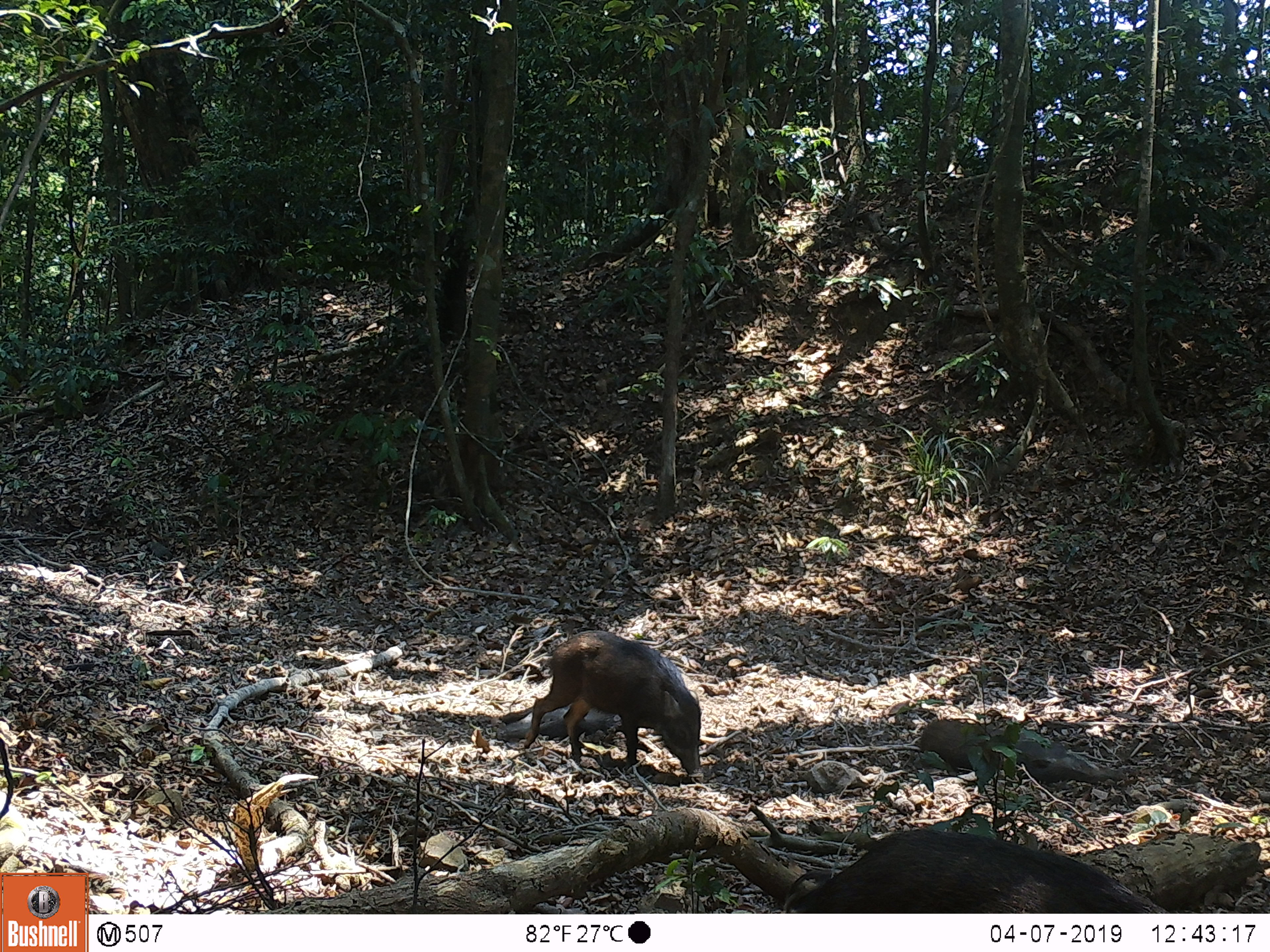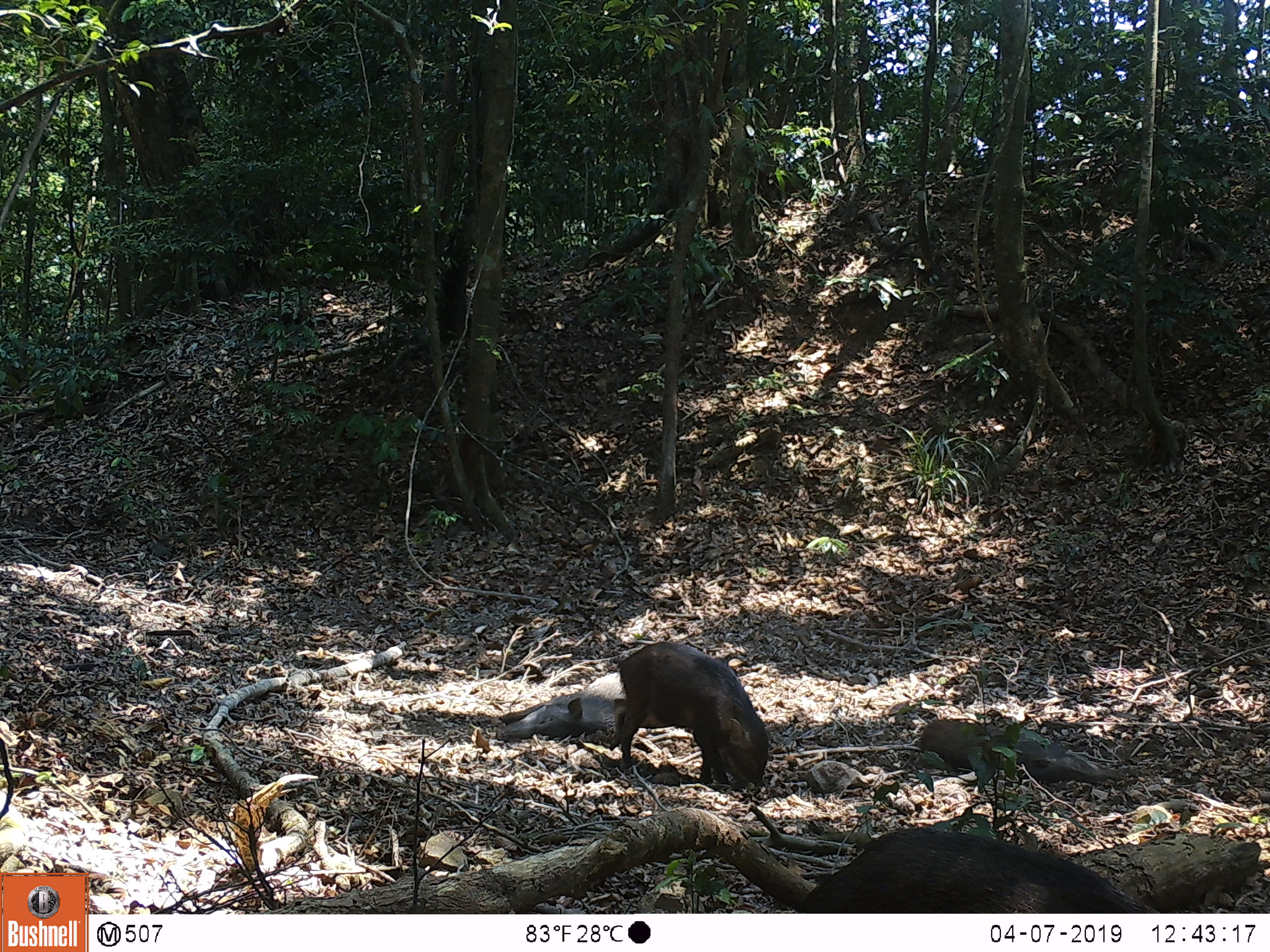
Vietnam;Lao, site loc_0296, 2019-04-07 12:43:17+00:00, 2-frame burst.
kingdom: Animalia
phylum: Chordata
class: Mammalia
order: Artiodactyla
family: Suidae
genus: Sus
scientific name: Sus scrofa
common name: eurasian wild pig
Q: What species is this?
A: Eurasian wild pig (Sus scrofa).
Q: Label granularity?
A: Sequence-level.